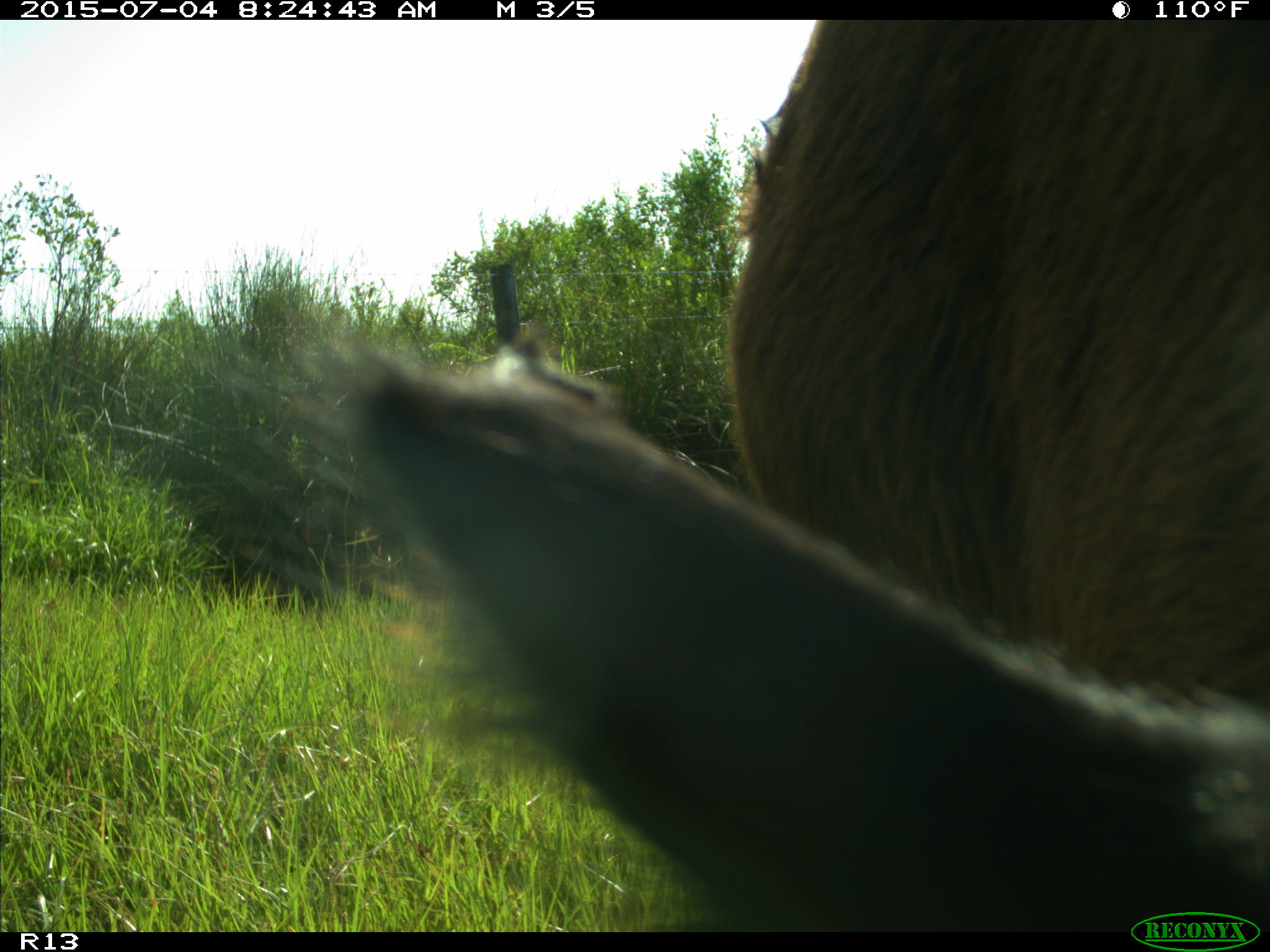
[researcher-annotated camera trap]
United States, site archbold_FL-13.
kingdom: Animalia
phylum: Chordata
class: Mammalia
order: Artiodactyla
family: Bovidae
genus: Bos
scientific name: Bos taurus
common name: domestic cow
Bos taurus (domestic cow).